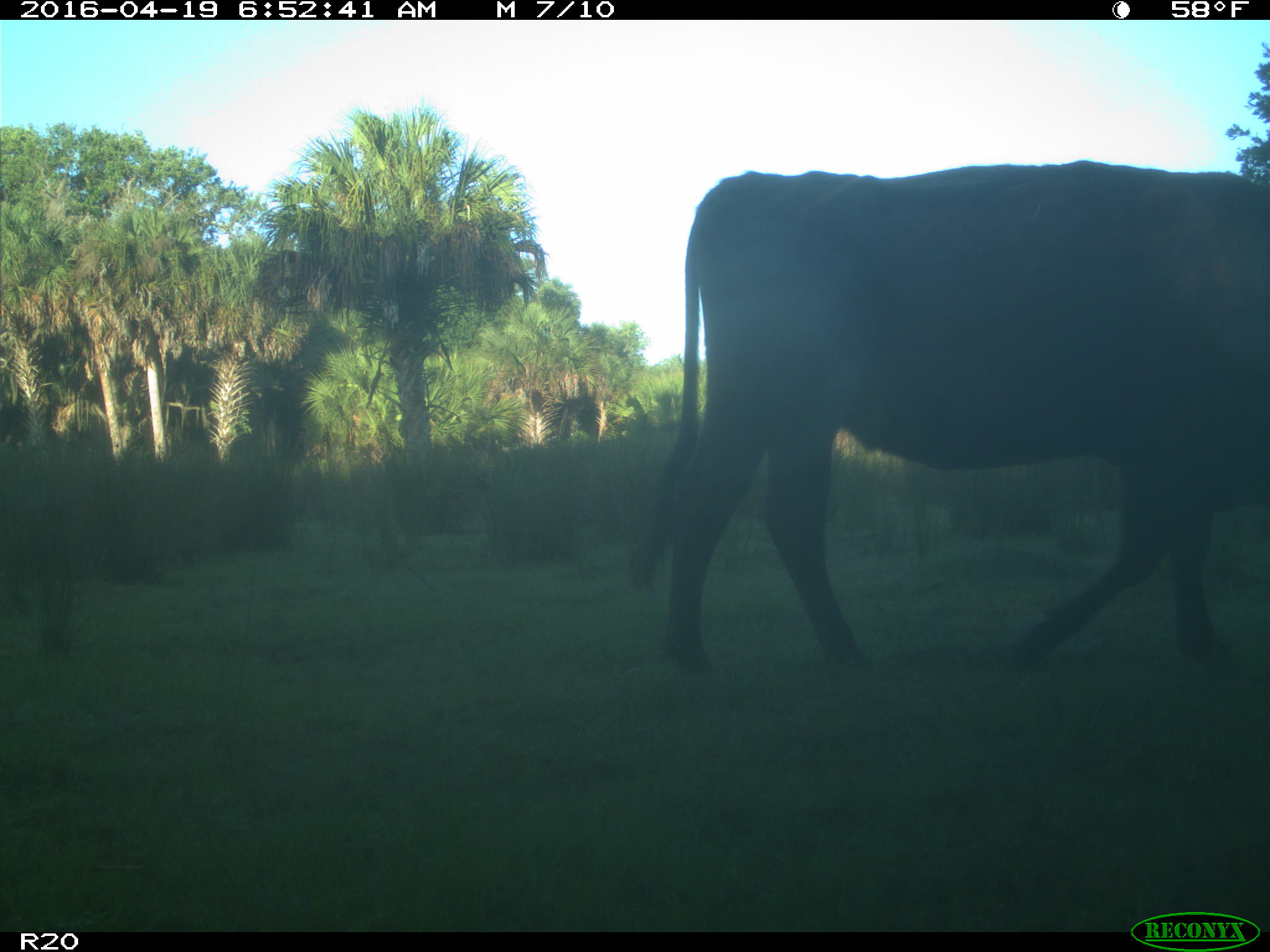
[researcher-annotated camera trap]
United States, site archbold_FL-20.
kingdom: Animalia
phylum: Chordata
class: Mammalia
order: Artiodactyla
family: Bovidae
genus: Bos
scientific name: Bos taurus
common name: domestic cow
Bos taurus (domestic cow).